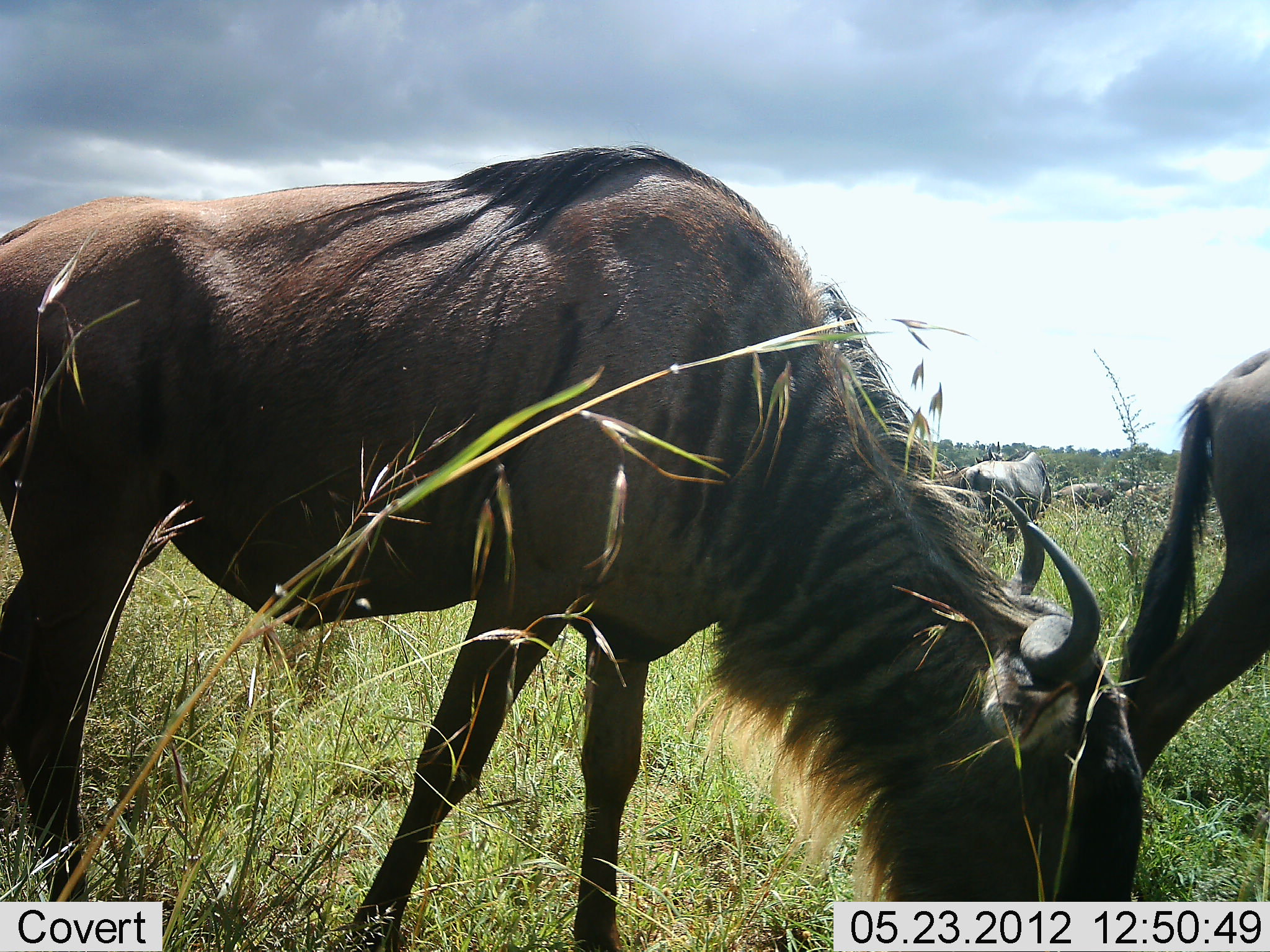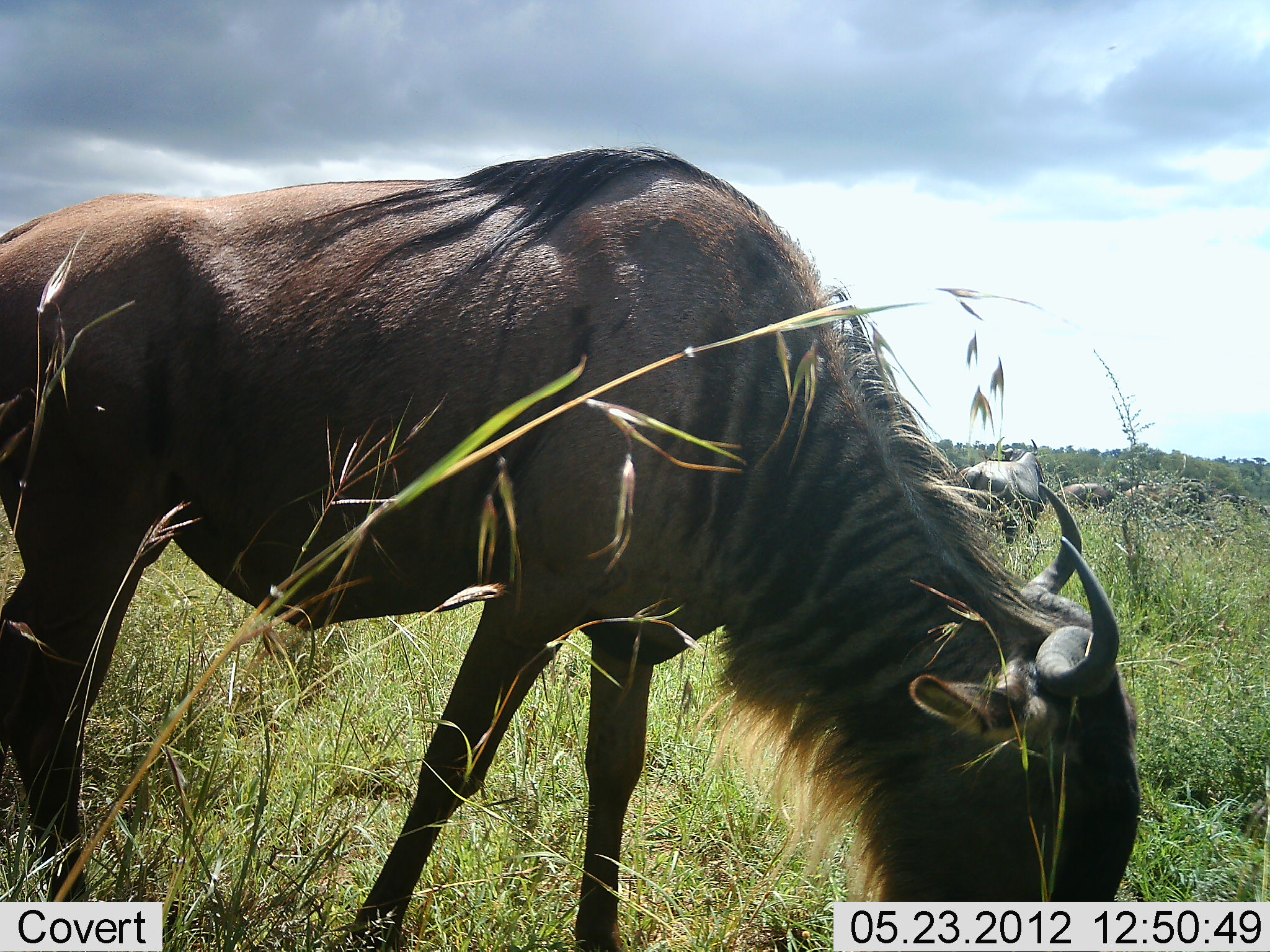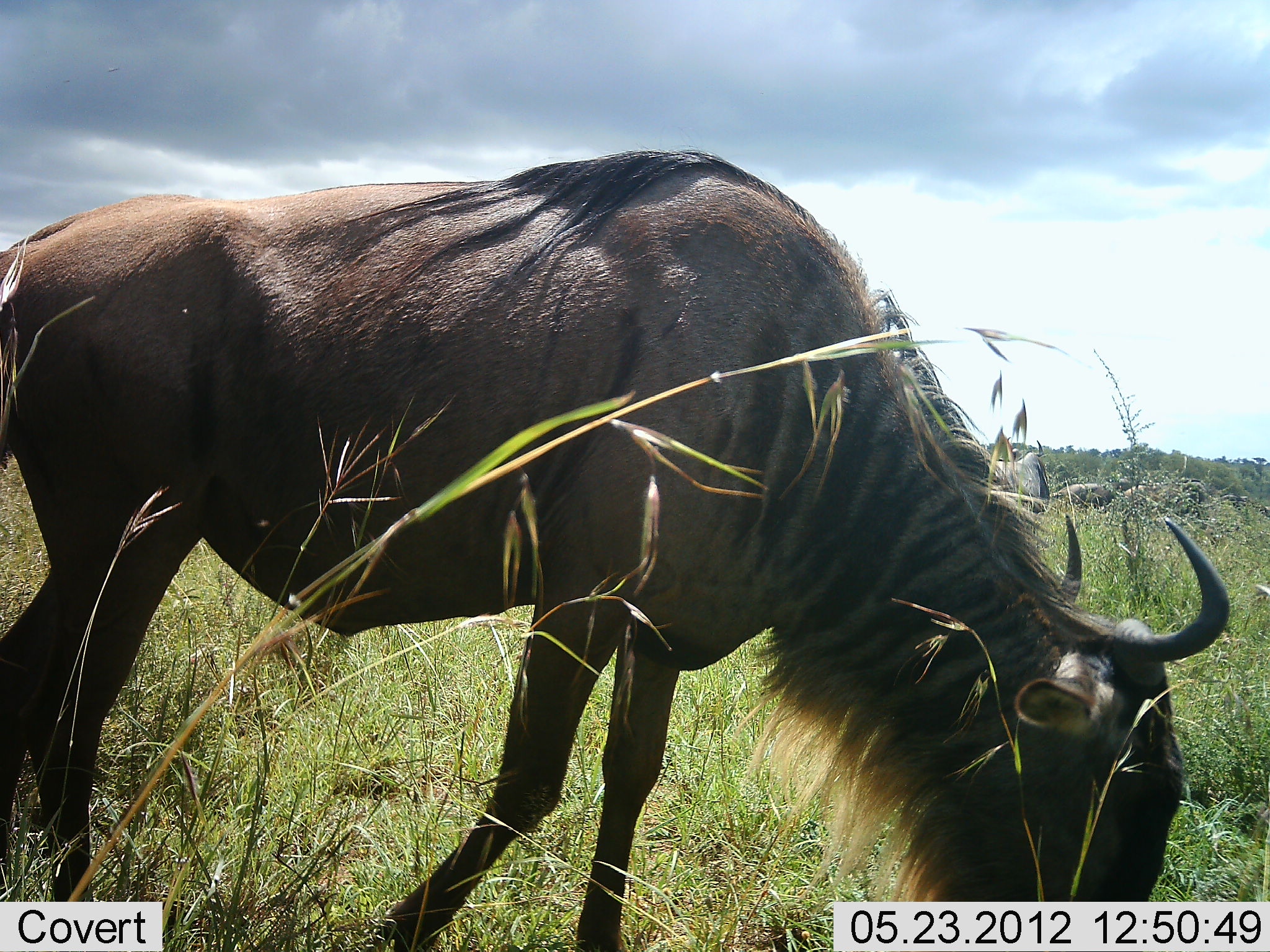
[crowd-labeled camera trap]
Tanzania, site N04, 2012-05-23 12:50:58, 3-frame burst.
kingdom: Animalia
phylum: Chordata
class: Mammalia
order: Artiodactyla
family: Bovidae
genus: Connochaetes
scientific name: Connochaetes taurinus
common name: blue wildebeest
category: wildebeest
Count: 4.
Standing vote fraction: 39%.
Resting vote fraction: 6%.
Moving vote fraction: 50%.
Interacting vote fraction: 0%.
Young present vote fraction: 0%.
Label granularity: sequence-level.